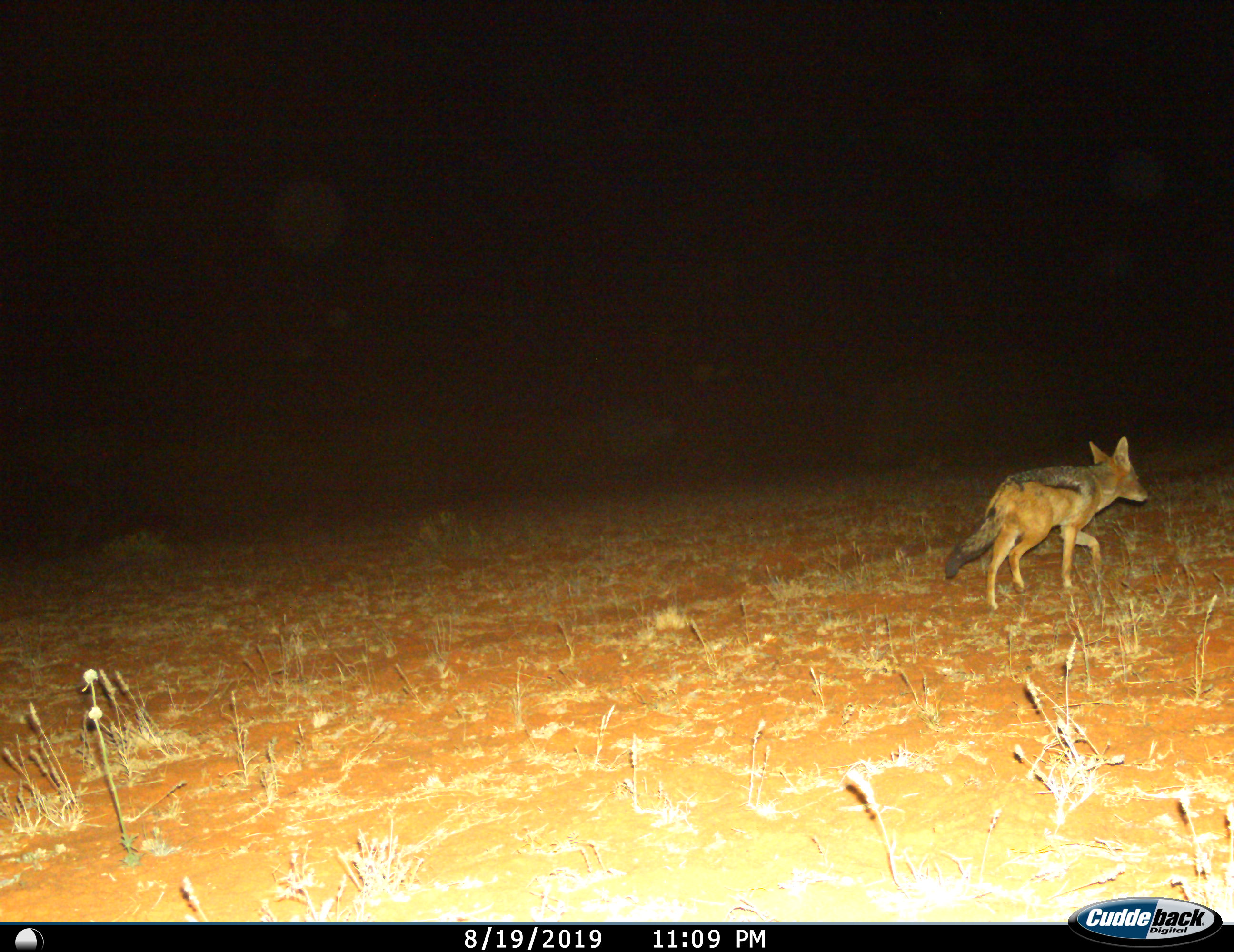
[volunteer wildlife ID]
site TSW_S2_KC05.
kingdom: Animalia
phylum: Chordata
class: Mammalia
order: Carnivora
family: Canidae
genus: Lupulella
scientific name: Lupulella mesomelas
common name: black-backed jackal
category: jackalblackbacked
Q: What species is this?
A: Jackalblackbacked (black-backed jackal) (Lupulella mesomelas).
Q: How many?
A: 1.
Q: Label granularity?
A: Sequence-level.